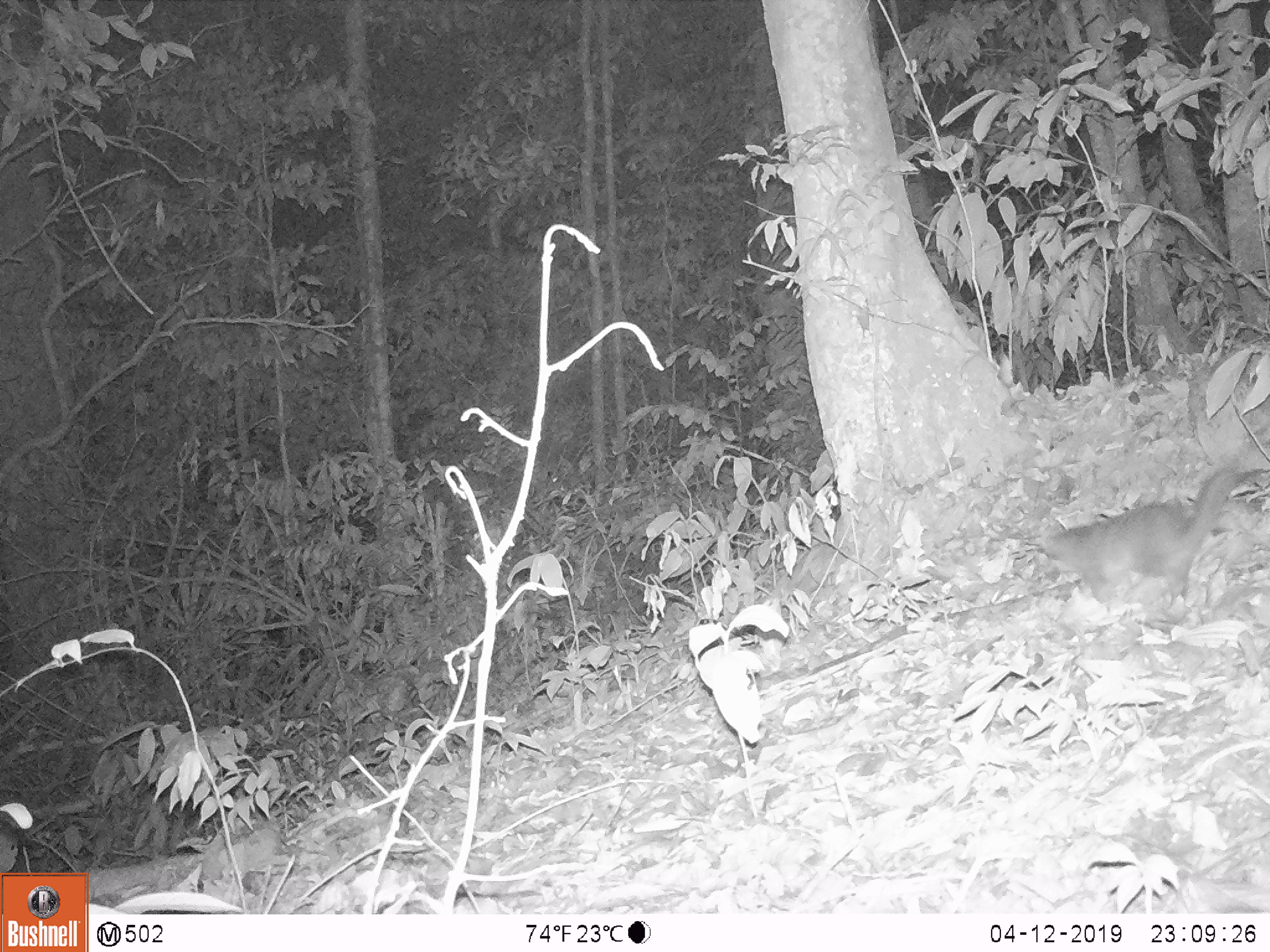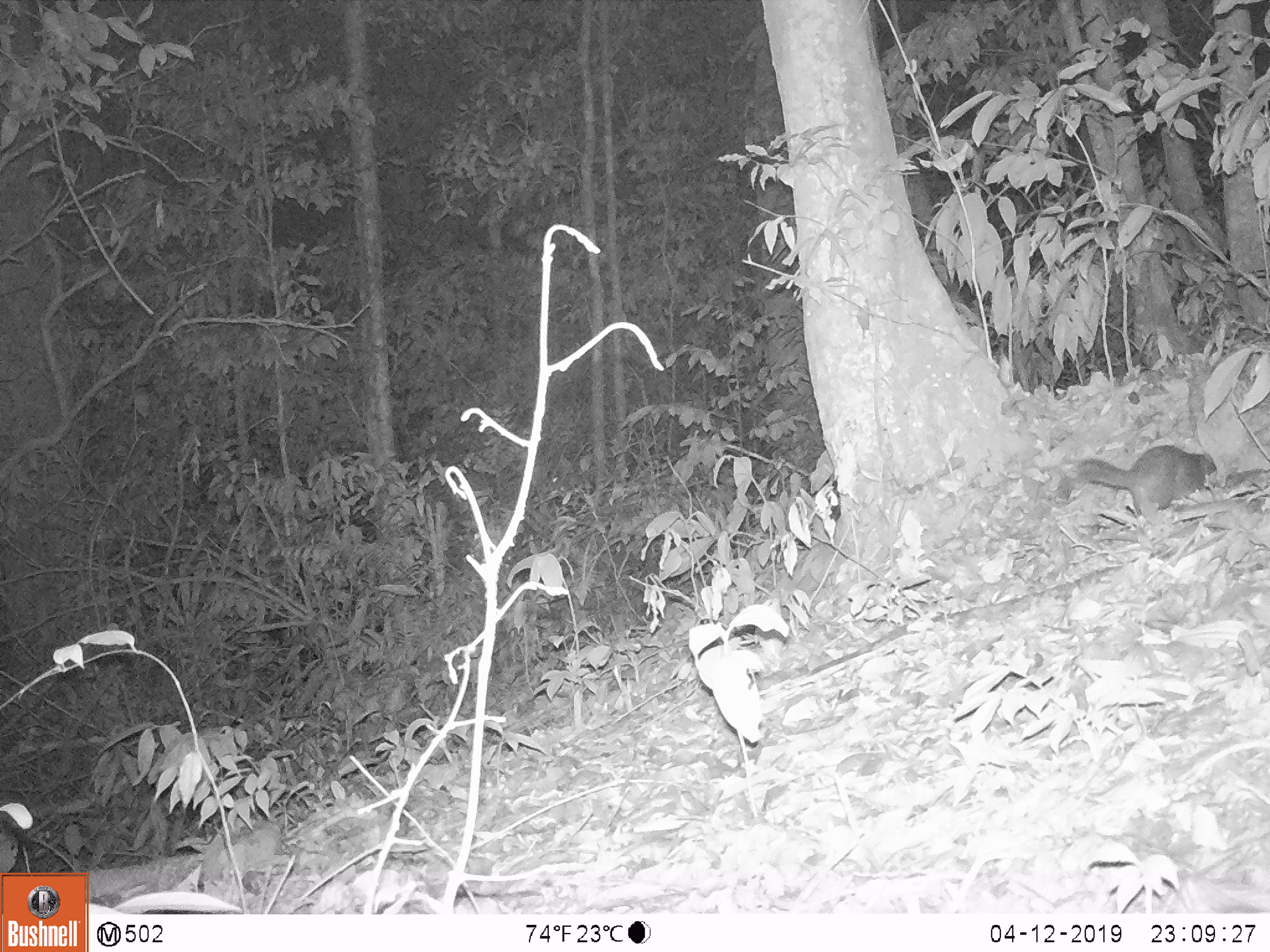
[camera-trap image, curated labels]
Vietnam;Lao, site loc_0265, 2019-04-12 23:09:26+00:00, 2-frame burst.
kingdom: Animalia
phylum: Chordata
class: Mammalia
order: Carnivora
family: Mustelidae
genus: Melogale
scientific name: Melogale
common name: ferret badger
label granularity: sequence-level